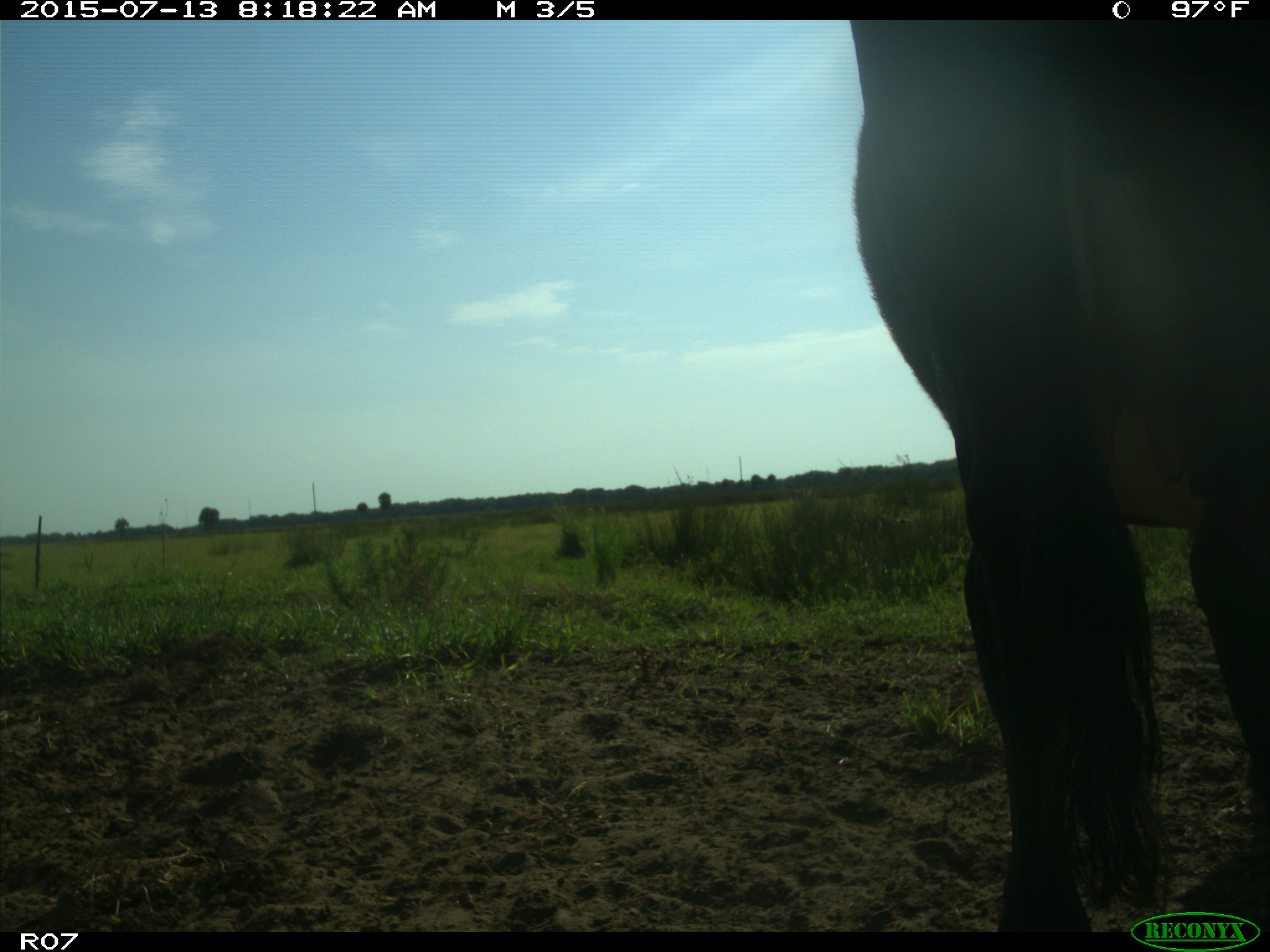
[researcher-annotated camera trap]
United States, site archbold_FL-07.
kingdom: Animalia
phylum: Chordata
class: Mammalia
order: Artiodactyla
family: Bovidae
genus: Bos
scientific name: Bos taurus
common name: domestic cow